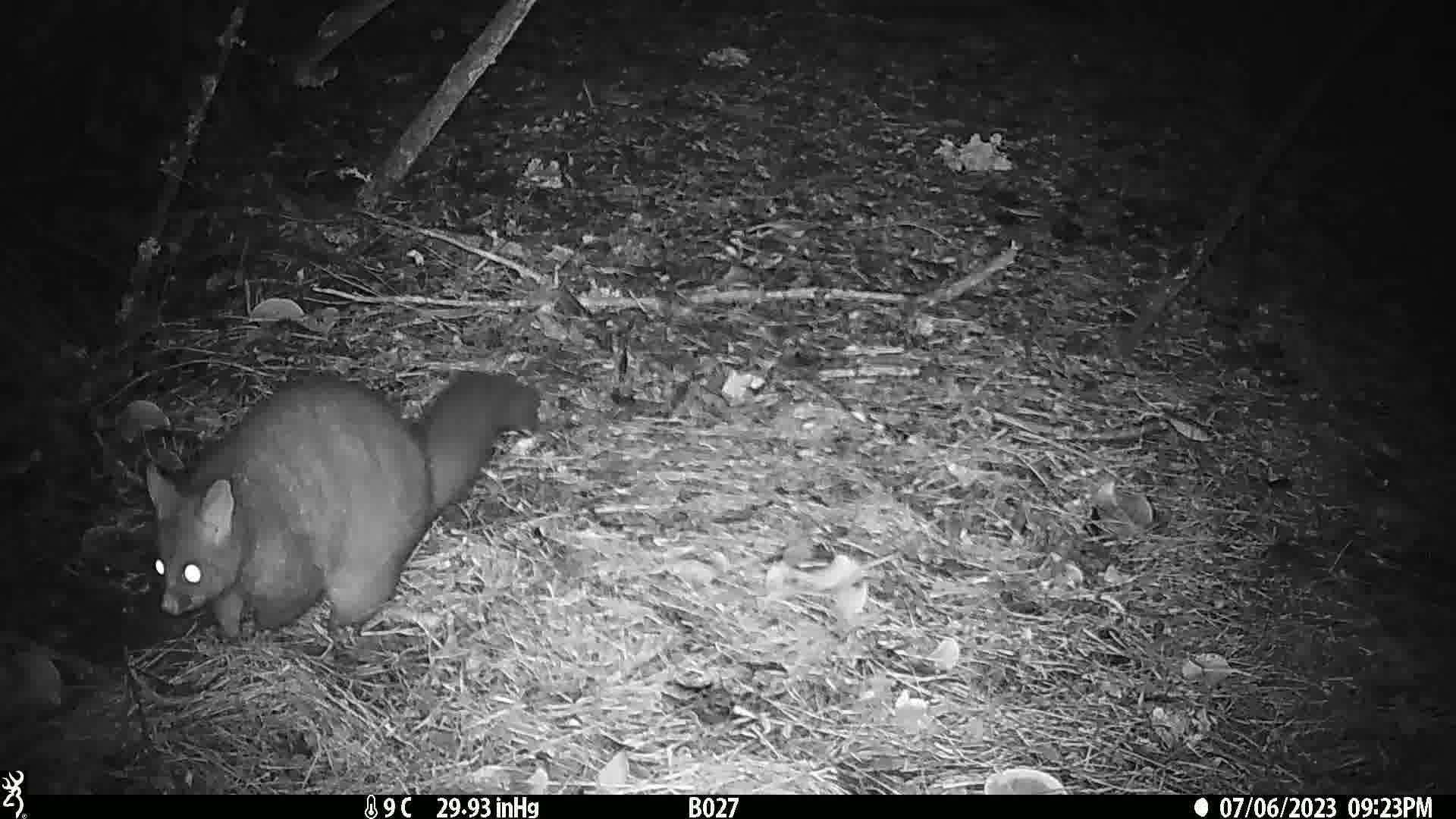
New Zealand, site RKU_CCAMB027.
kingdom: Animalia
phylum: Chordata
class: Mammalia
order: Diprotodontia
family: Phalangeridae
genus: Trichosurus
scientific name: Trichosurus vulpecula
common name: common brushtail possum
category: possum